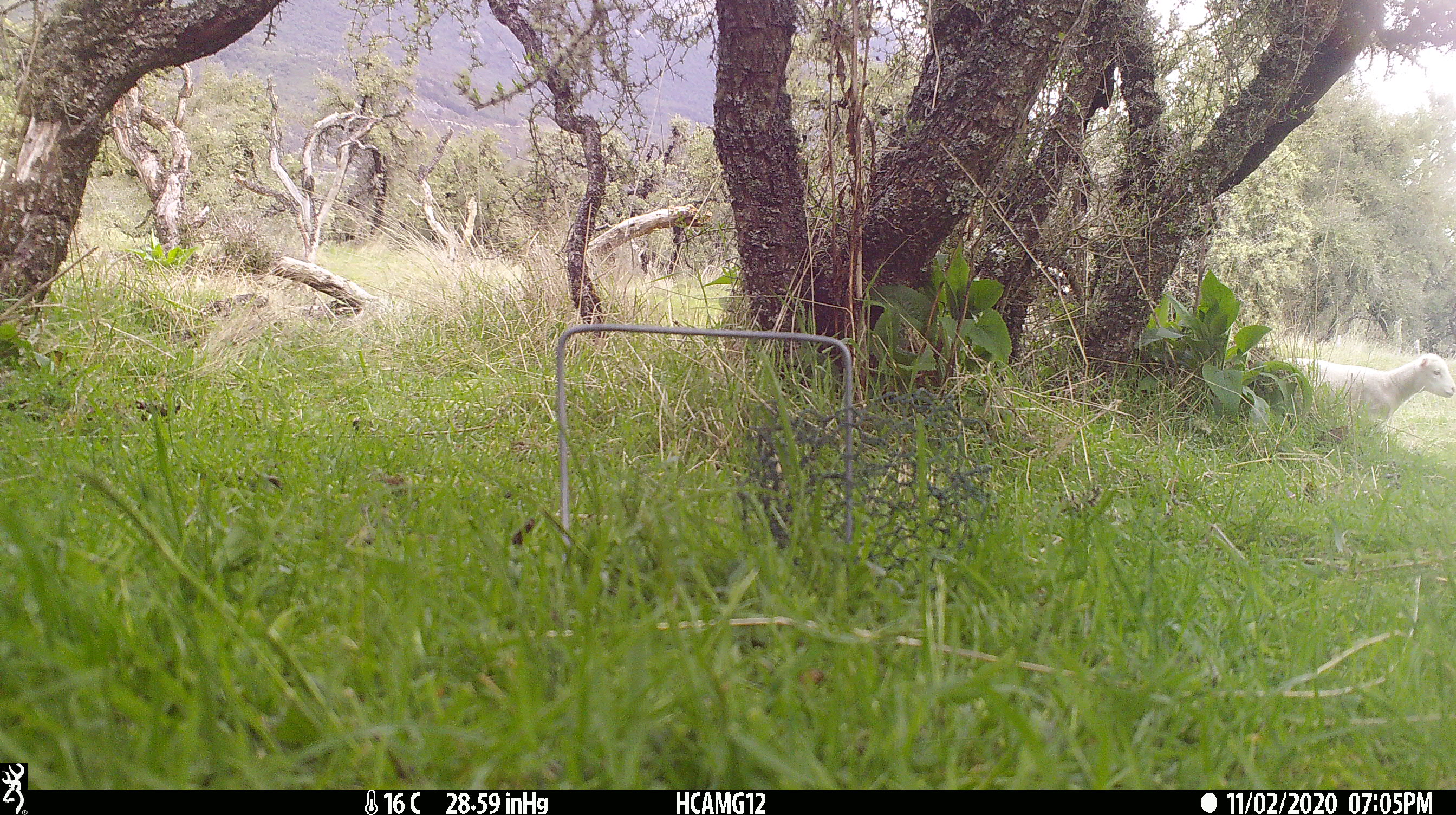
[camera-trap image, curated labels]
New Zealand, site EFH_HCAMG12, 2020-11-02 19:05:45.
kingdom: Animalia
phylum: Chordata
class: Mammalia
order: Artiodactyla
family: Bovidae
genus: Ovis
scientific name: Ovis aries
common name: domestic sheep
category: sheep